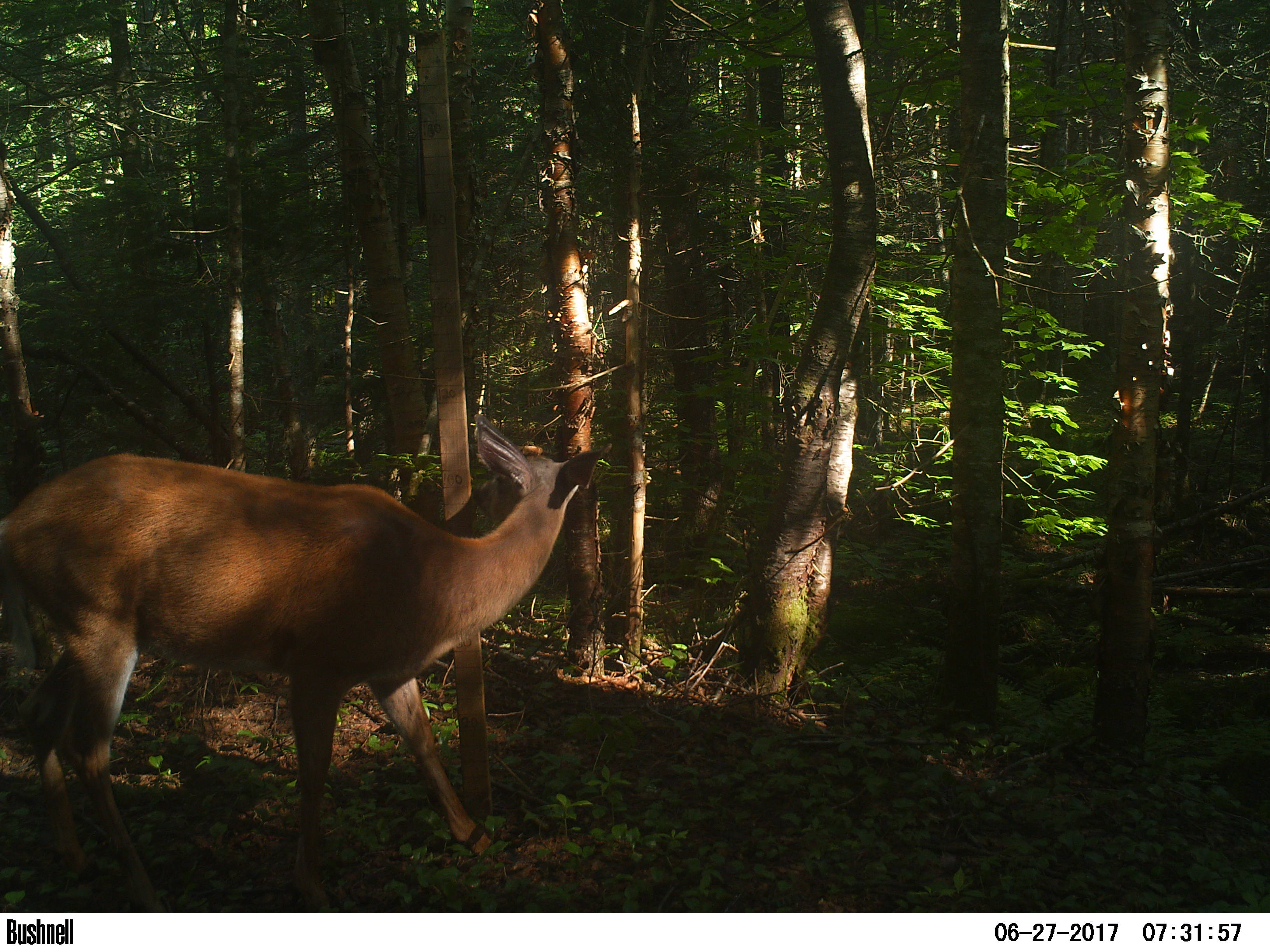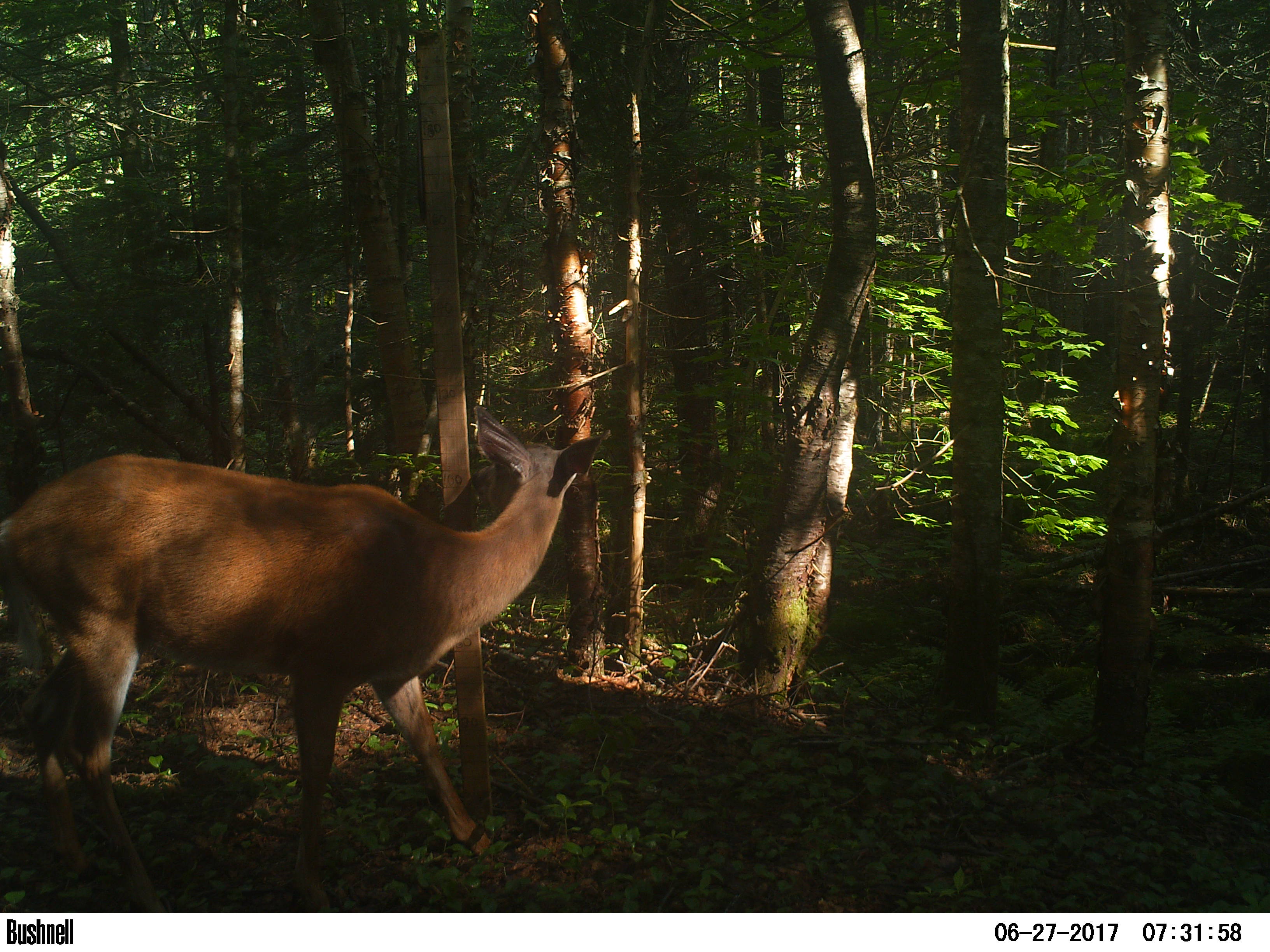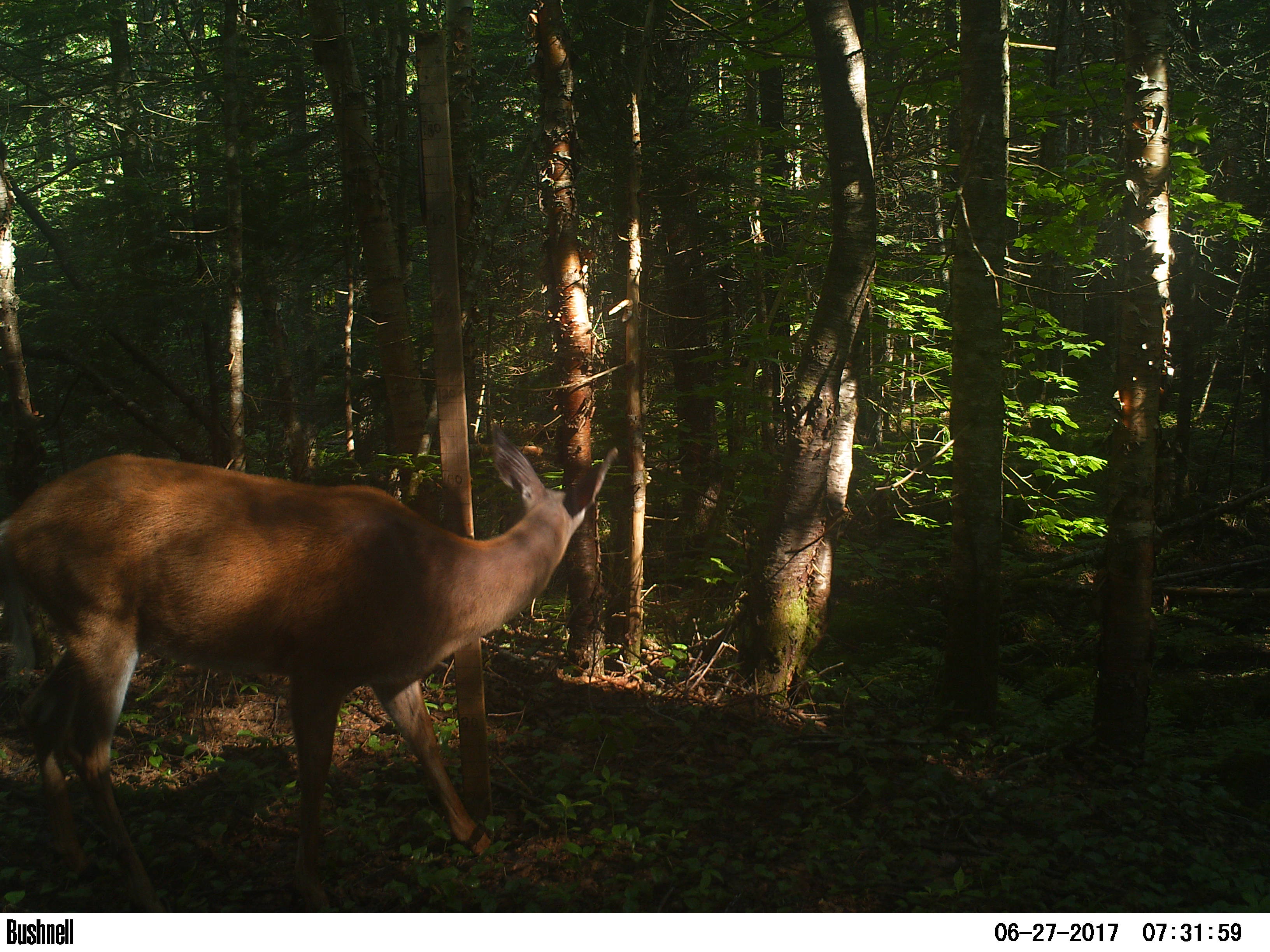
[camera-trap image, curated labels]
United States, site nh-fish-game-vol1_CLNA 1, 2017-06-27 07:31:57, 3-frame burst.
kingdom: Animalia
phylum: Chordata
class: Mammalia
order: Artiodactyla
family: Cervidae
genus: Odocoileus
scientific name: Odocoileus virginianus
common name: white-tailed deer